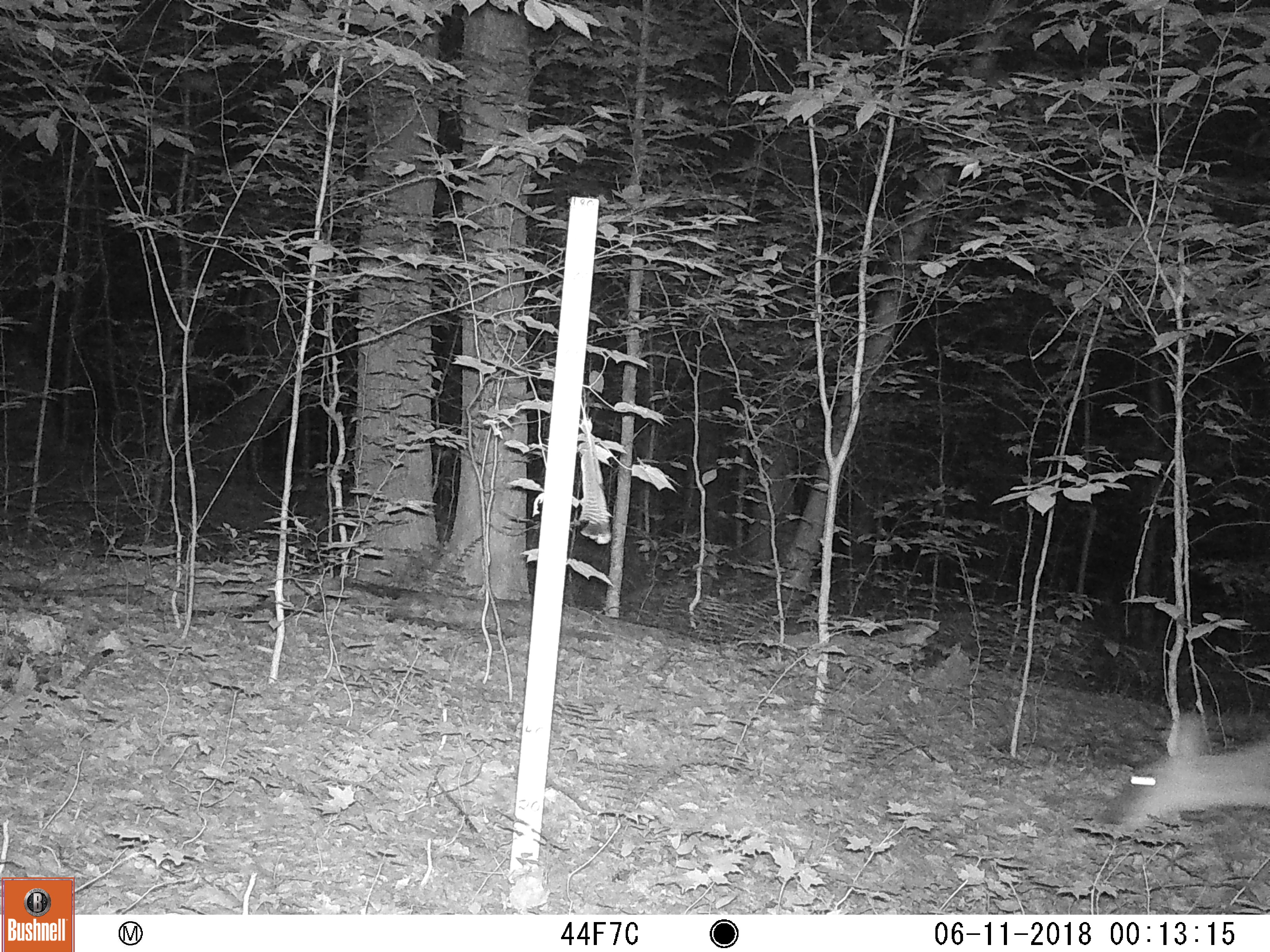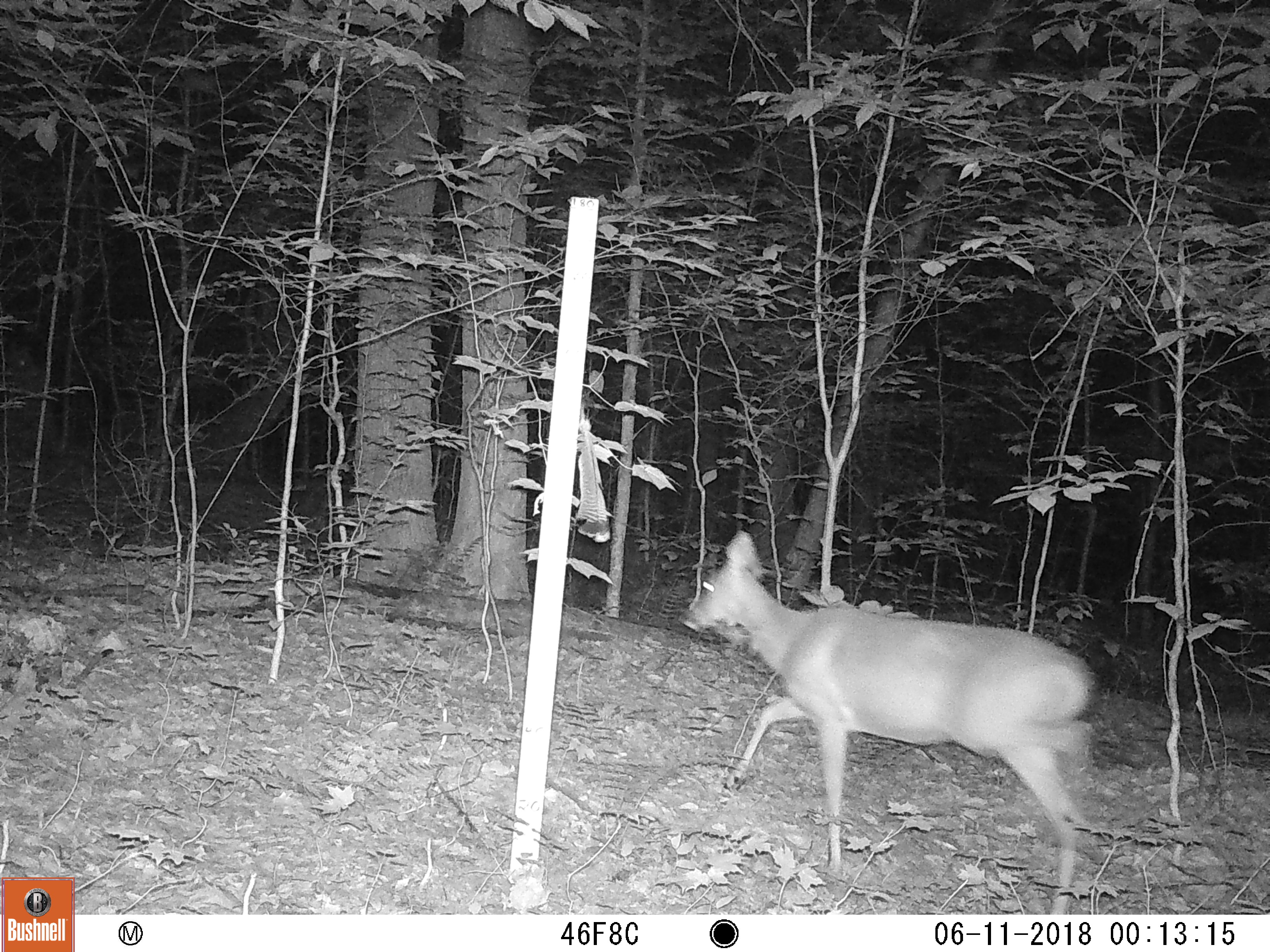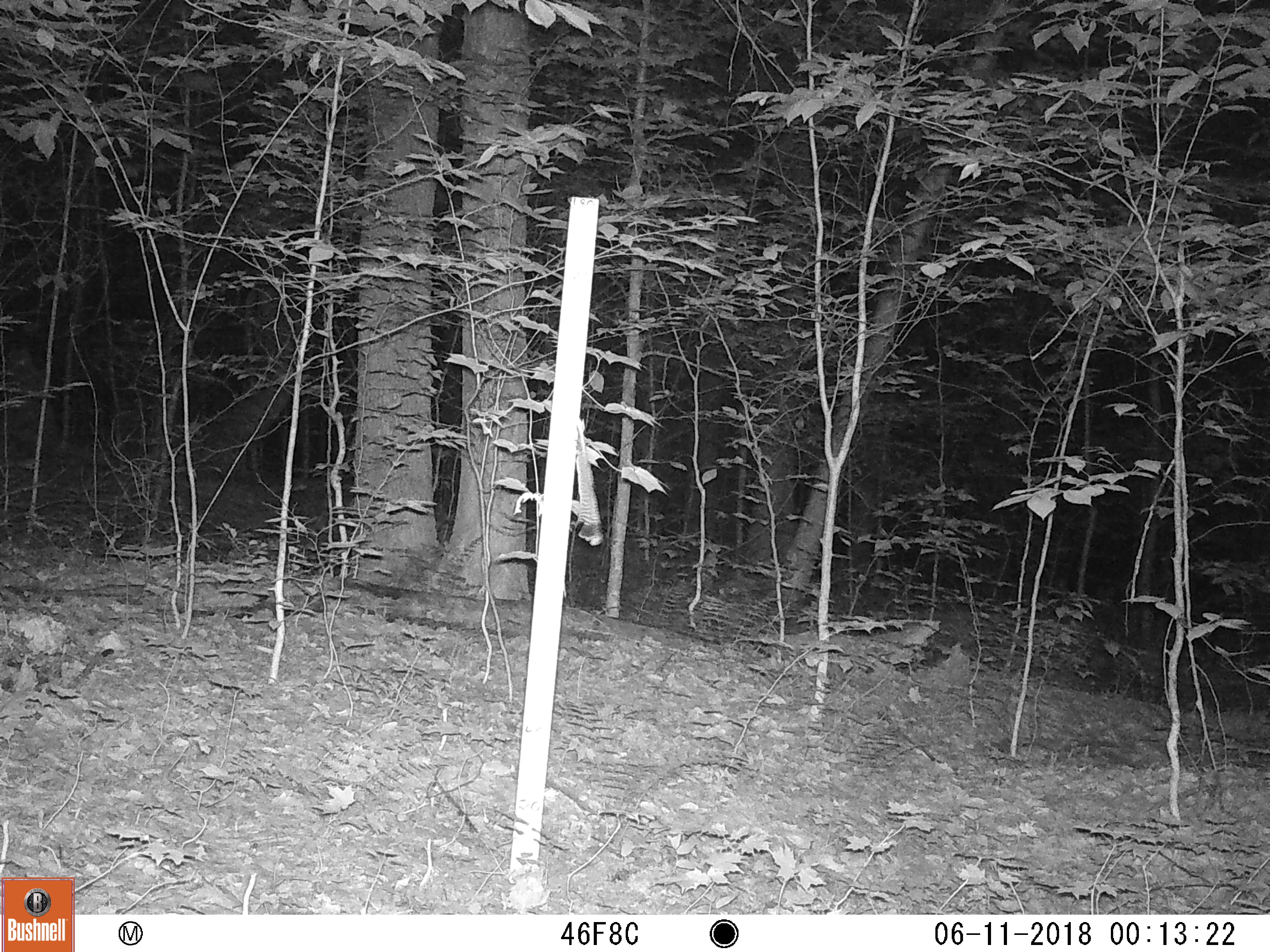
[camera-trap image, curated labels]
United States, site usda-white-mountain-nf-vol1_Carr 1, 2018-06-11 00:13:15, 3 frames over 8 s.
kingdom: Animalia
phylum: Chordata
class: Mammalia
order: Artiodactyla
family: Cervidae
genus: Odocoileus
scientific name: Odocoileus virginianus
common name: white-tailed deer